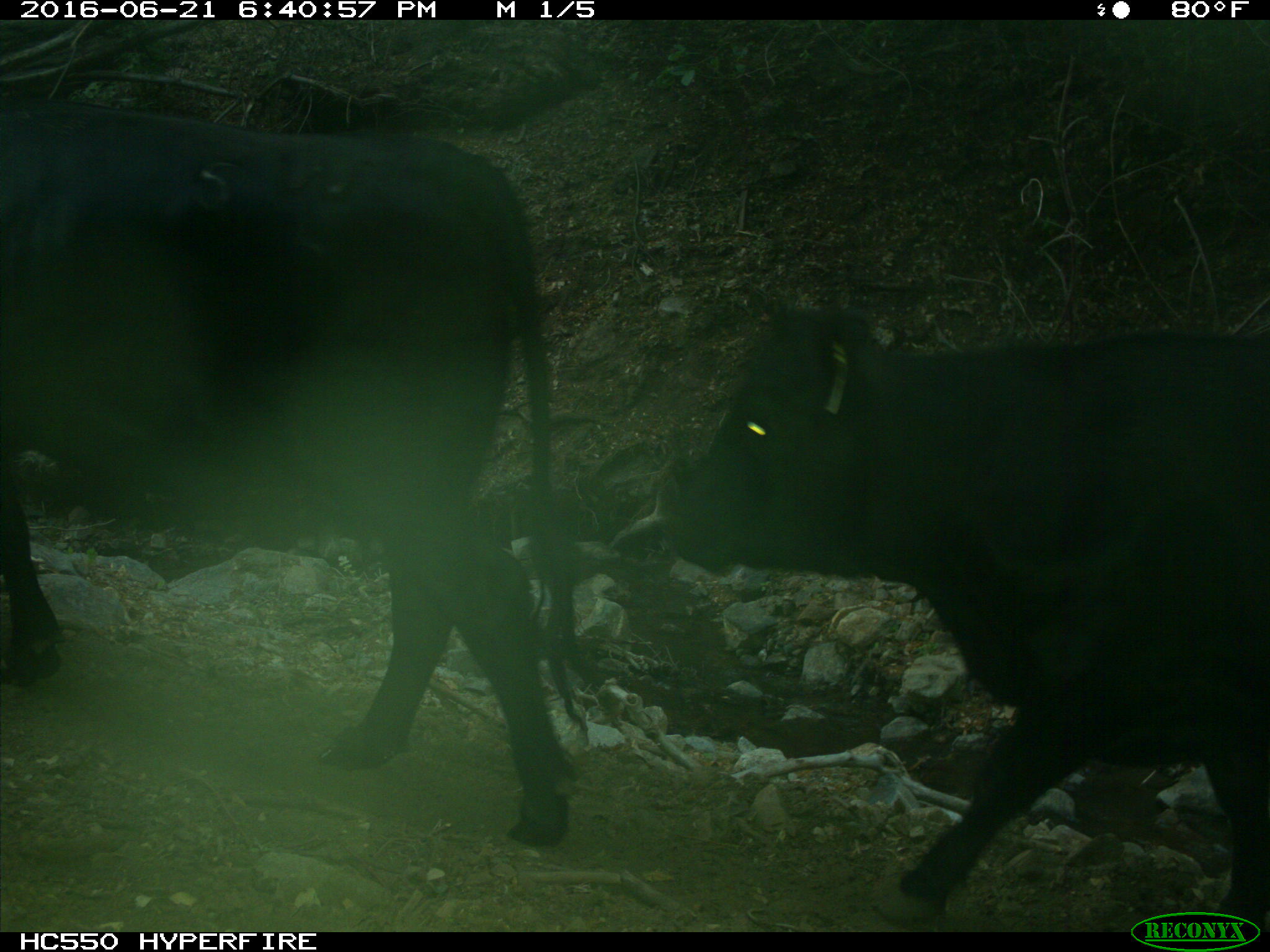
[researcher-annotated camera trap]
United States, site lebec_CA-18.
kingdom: Animalia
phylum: Chordata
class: Mammalia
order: Artiodactyla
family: Bovidae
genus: Bos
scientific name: Bos taurus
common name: domestic cow